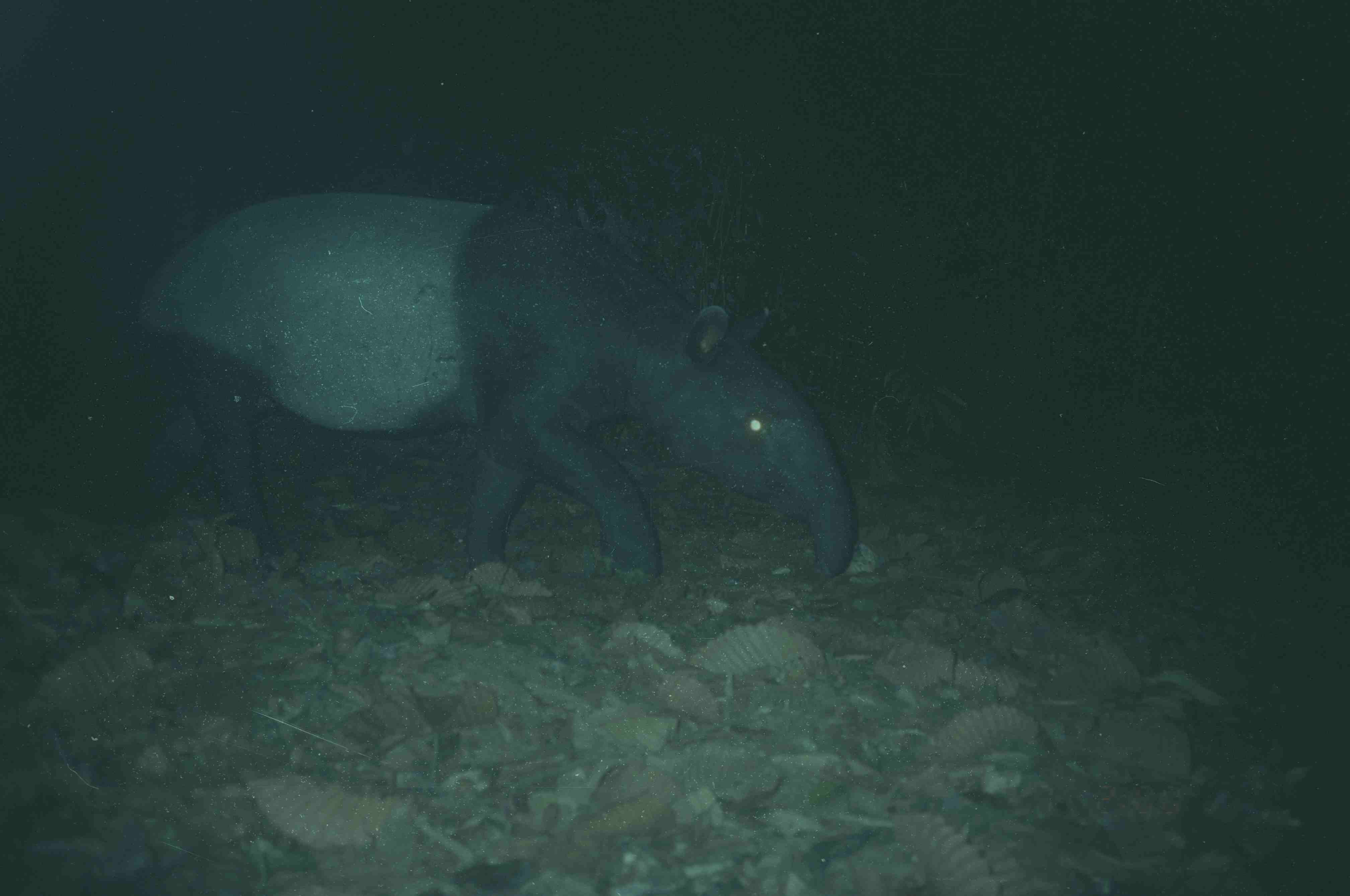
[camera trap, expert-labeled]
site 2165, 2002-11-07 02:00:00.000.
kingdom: Animalia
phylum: Chordata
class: Mammalia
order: Perissodactyla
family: Tapiridae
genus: Tapirus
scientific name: Tapirus indicus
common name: malayan tapir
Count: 1.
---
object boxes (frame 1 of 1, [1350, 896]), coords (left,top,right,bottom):
tapirus indicus: (117,190,863,587)